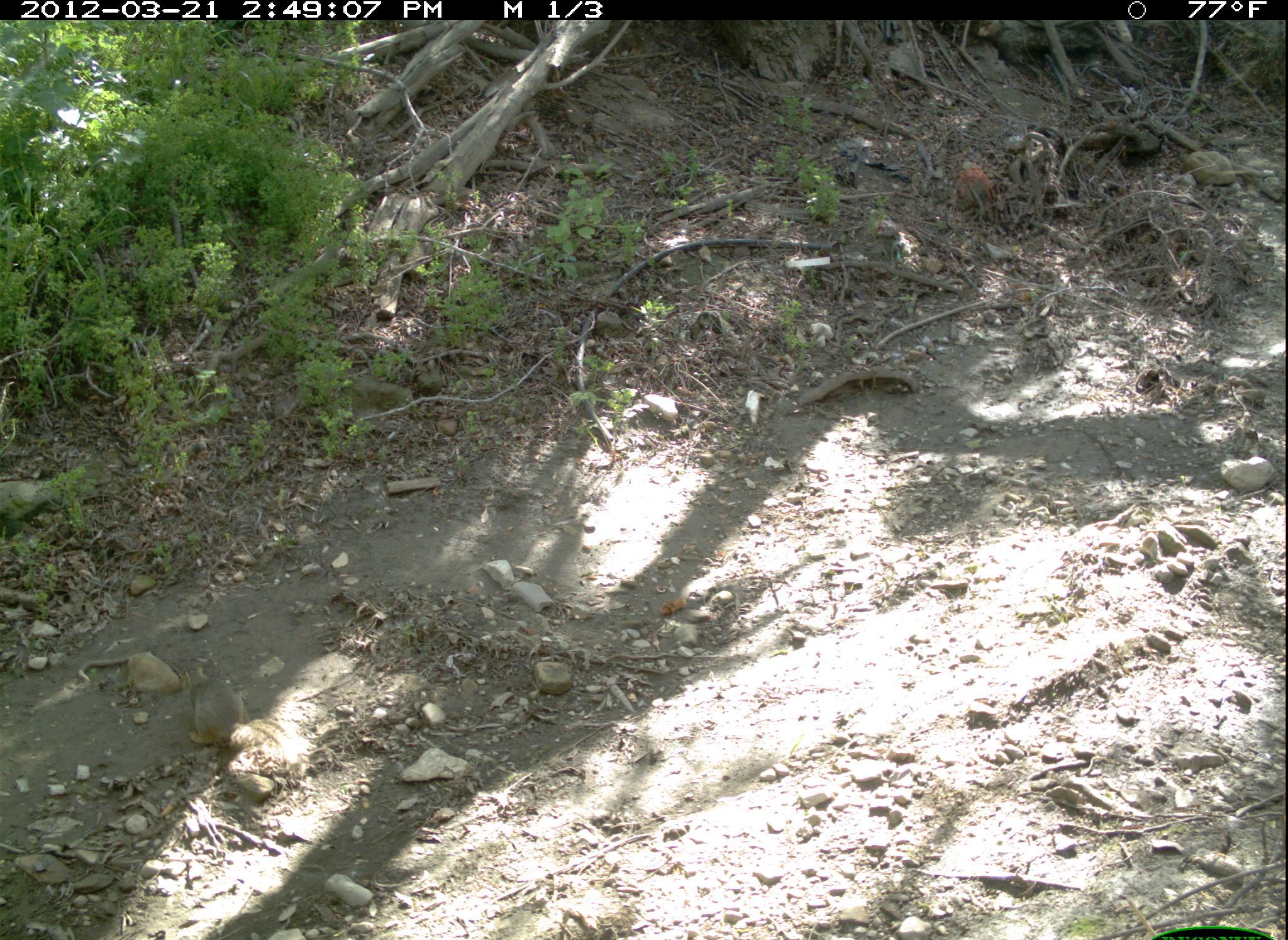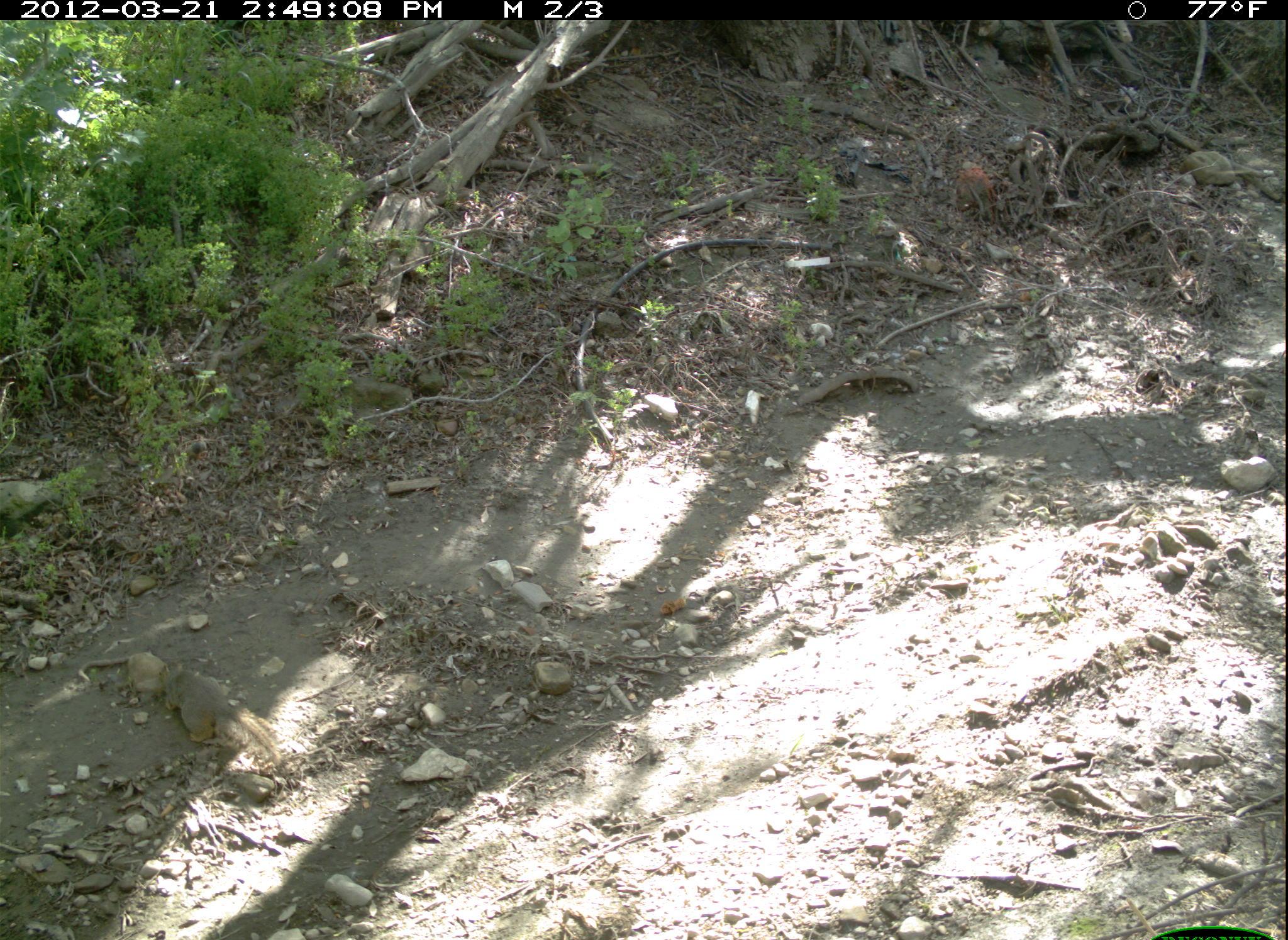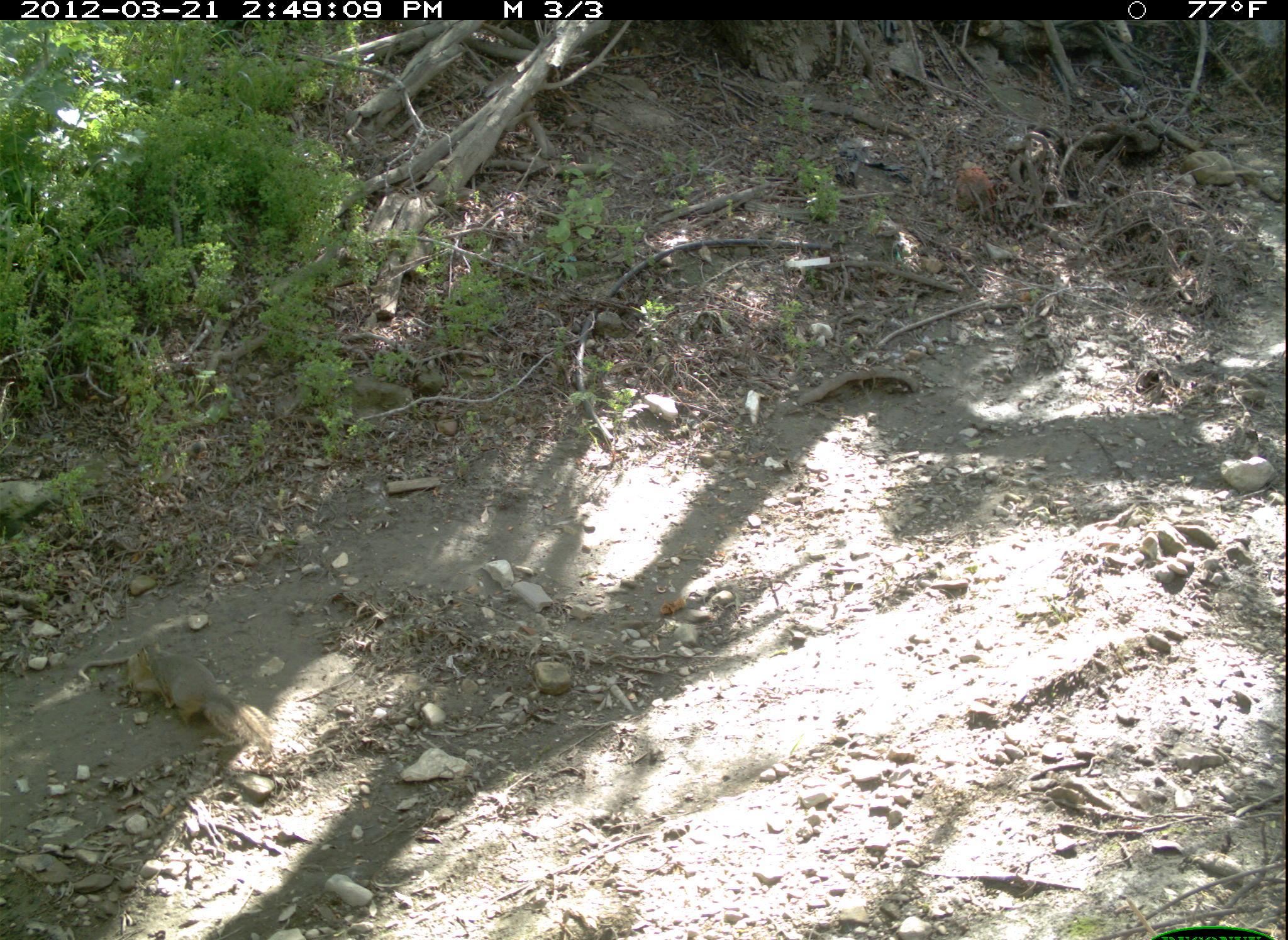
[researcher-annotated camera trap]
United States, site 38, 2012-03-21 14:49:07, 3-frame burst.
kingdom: Animalia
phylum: Chordata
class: Mammalia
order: Rodentia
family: Sciuridae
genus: Sciurus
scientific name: Sciurus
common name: squirrel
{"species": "squirrel (Sciurus)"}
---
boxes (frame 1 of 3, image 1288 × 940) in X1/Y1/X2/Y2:
squirrel: 174/644/319/801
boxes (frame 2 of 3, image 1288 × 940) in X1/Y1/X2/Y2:
squirrel: 143/646/309/780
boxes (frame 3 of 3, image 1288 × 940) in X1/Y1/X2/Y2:
squirrel: 119/631/293/755